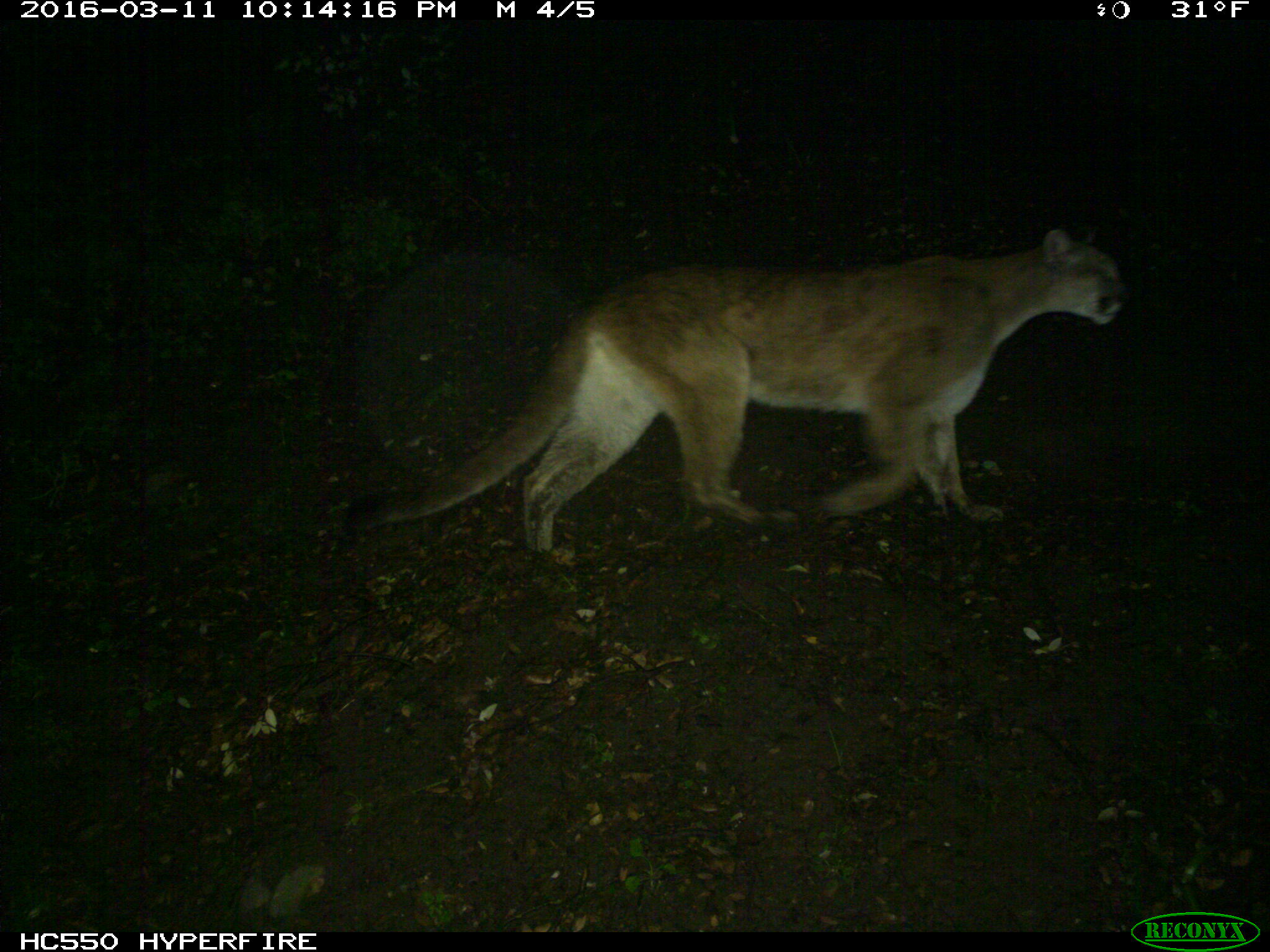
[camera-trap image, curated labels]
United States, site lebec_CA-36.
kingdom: Animalia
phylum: Chordata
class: Mammalia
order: Carnivora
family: Felidae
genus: Puma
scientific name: Puma concolor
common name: mountain lion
Puma concolor (mountain lion).